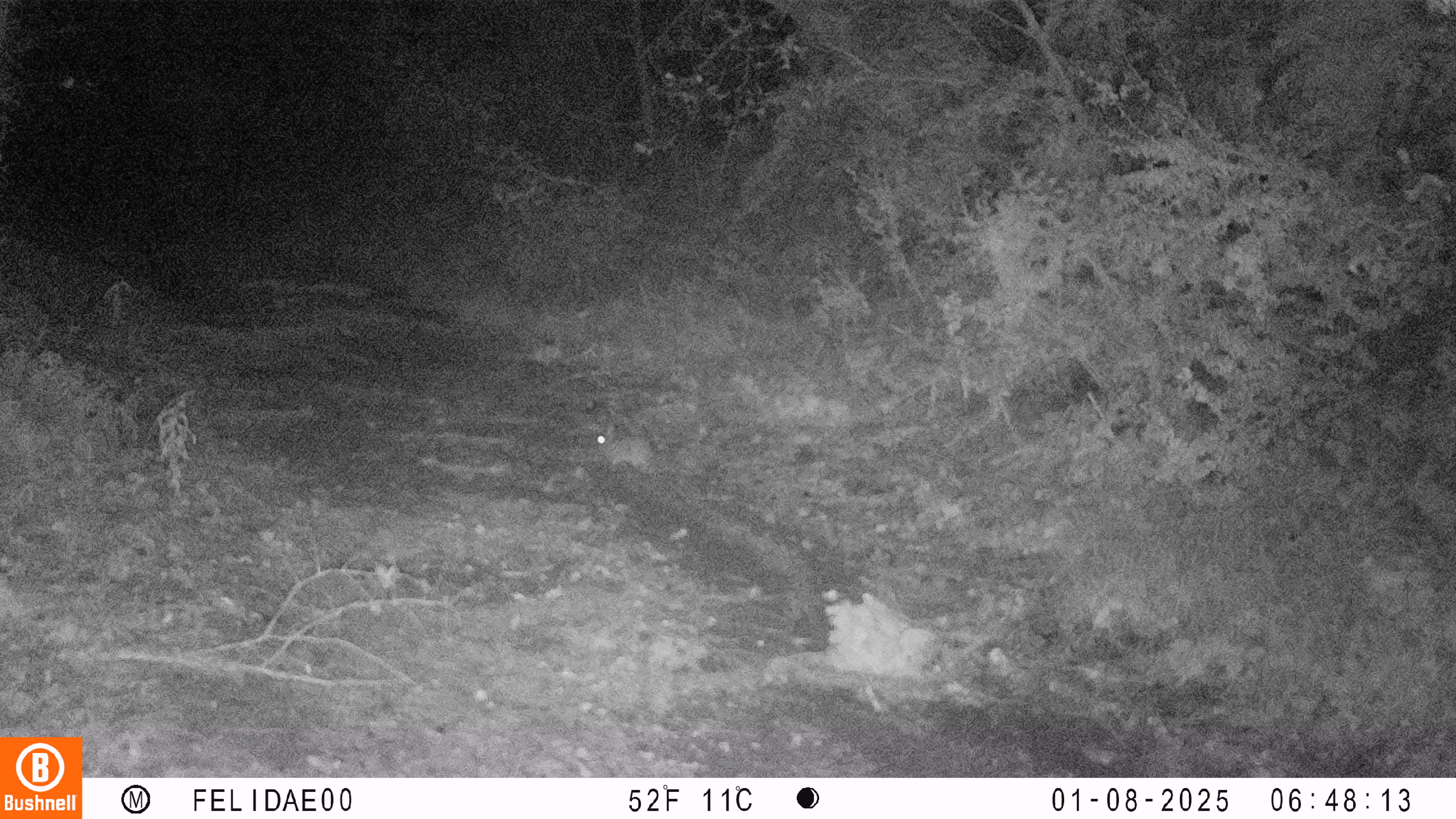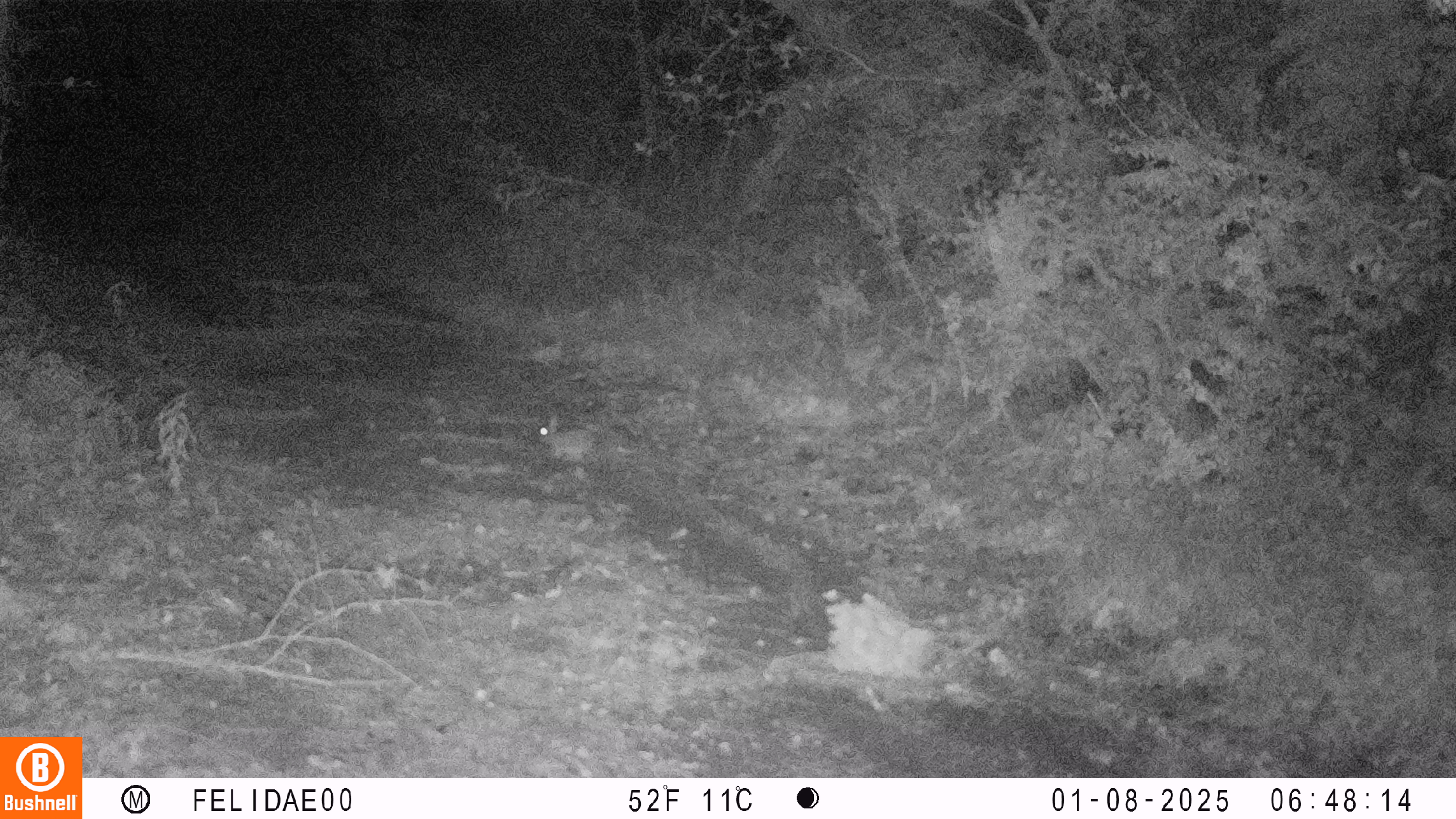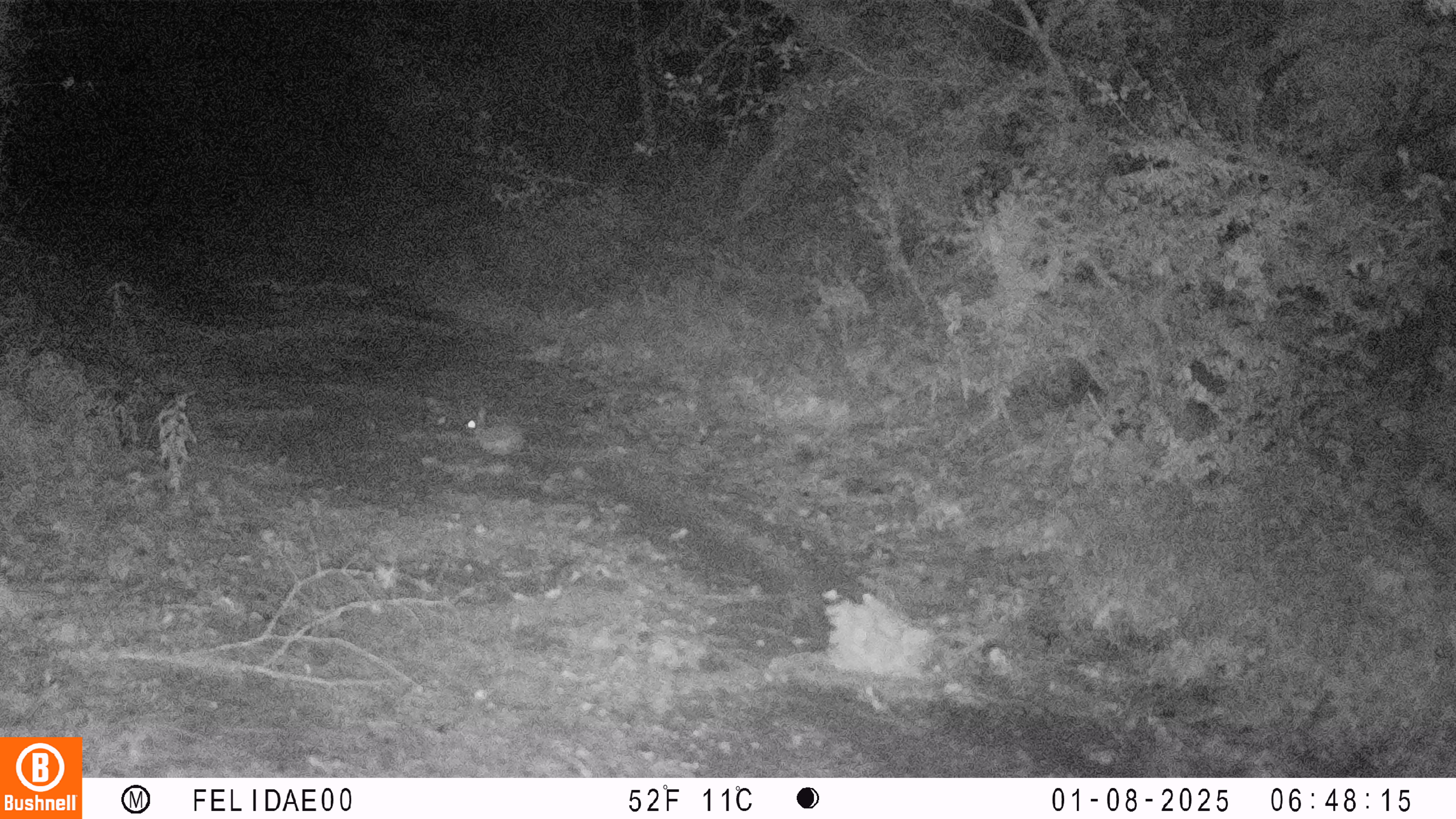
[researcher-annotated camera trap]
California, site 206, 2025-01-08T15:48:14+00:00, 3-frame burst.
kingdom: Animalia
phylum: Chordata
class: Mammalia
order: Lagomorpha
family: Leporidae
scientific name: Leporidae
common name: rabbit